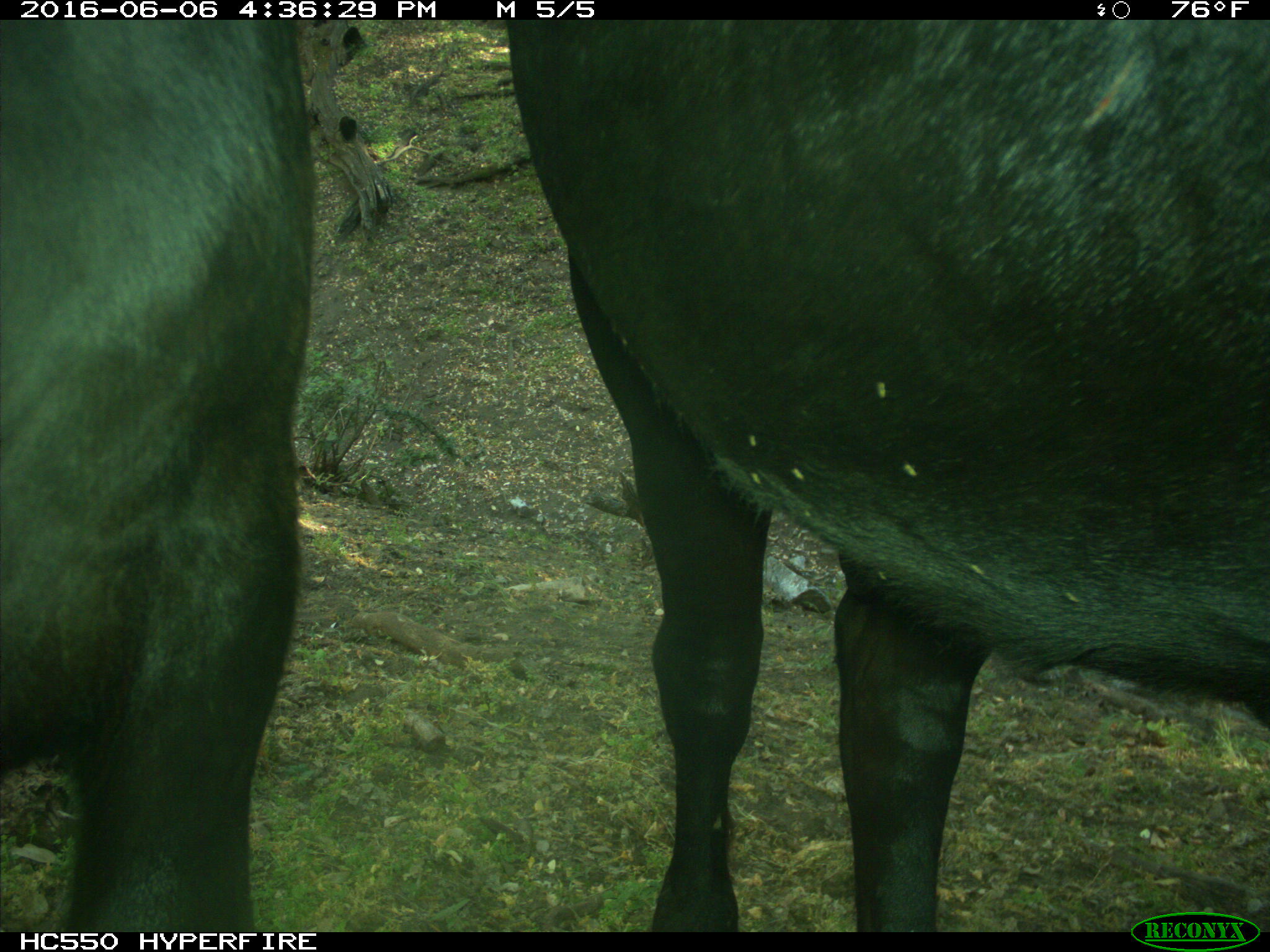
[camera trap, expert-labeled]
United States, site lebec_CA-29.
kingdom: Animalia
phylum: Chordata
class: Mammalia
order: Artiodactyla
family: Bovidae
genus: Bos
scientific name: Bos taurus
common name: domestic cow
Bos taurus (domestic cow).